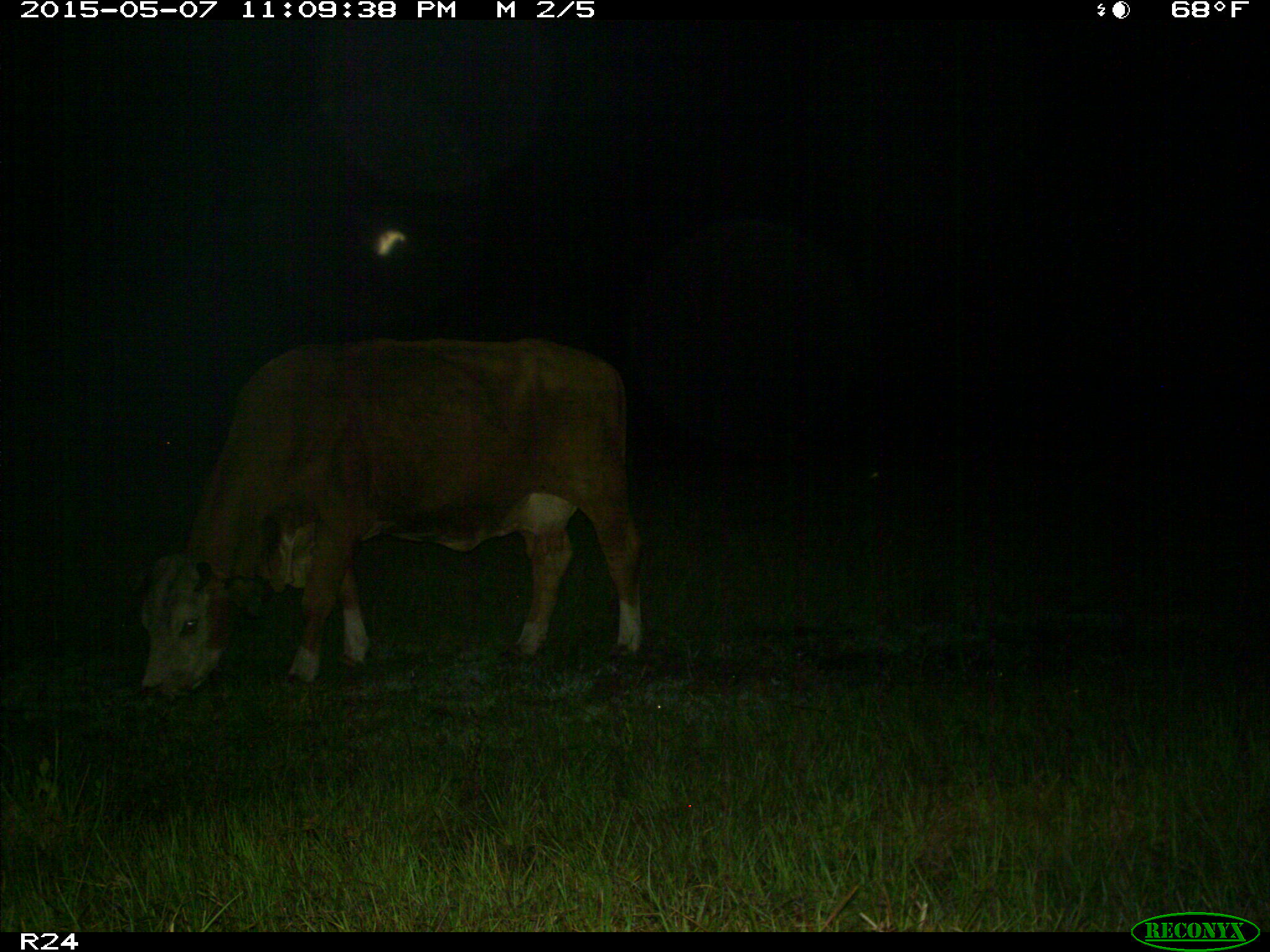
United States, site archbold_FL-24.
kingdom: Animalia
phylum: Chordata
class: Mammalia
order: Artiodactyla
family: Bovidae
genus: Bos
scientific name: Bos taurus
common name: domestic cow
Bos taurus (domestic cow).